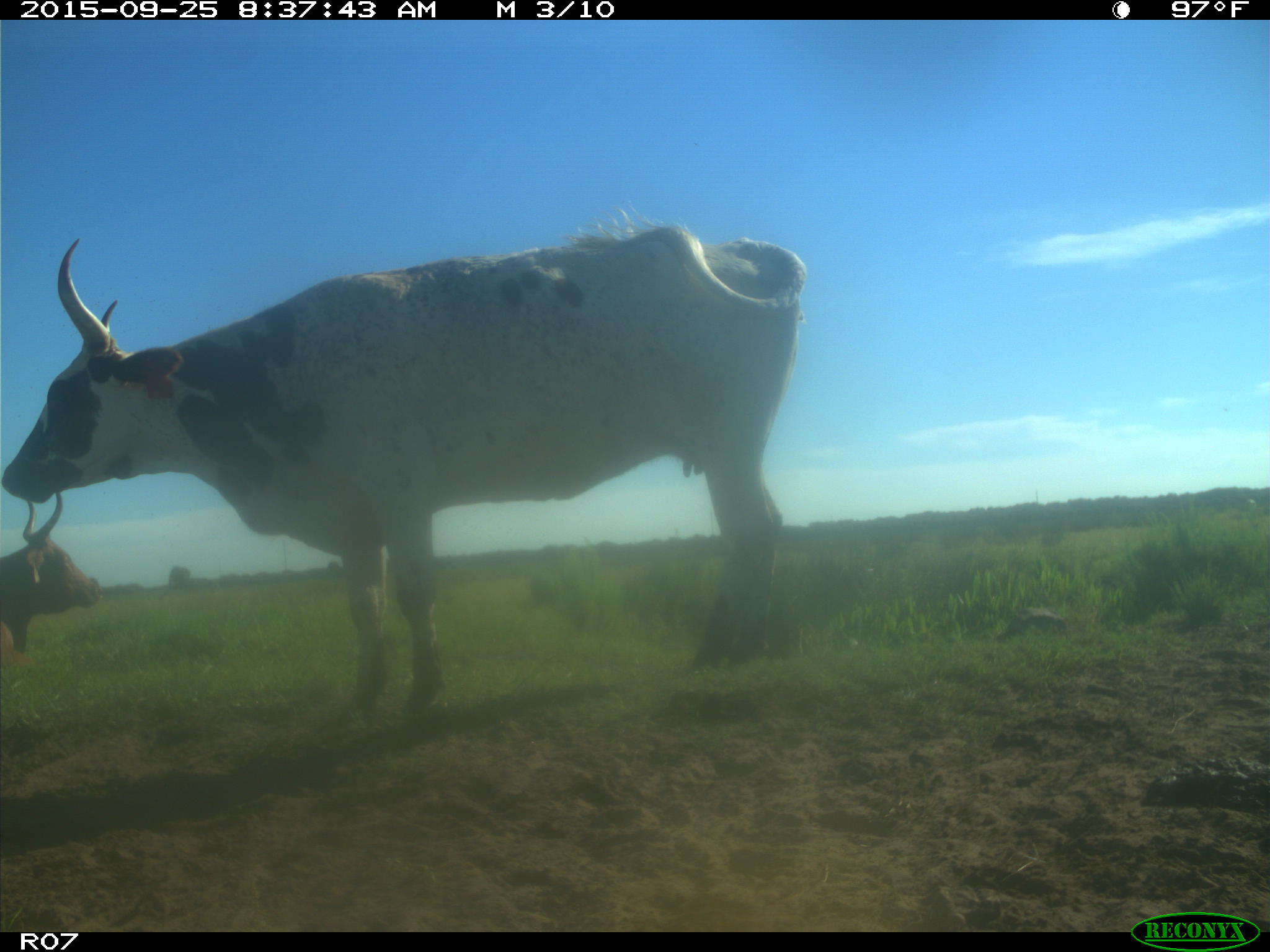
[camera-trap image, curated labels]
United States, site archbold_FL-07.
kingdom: Animalia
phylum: Chordata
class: Mammalia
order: Artiodactyla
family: Bovidae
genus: Bos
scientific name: Bos taurus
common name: domestic cow